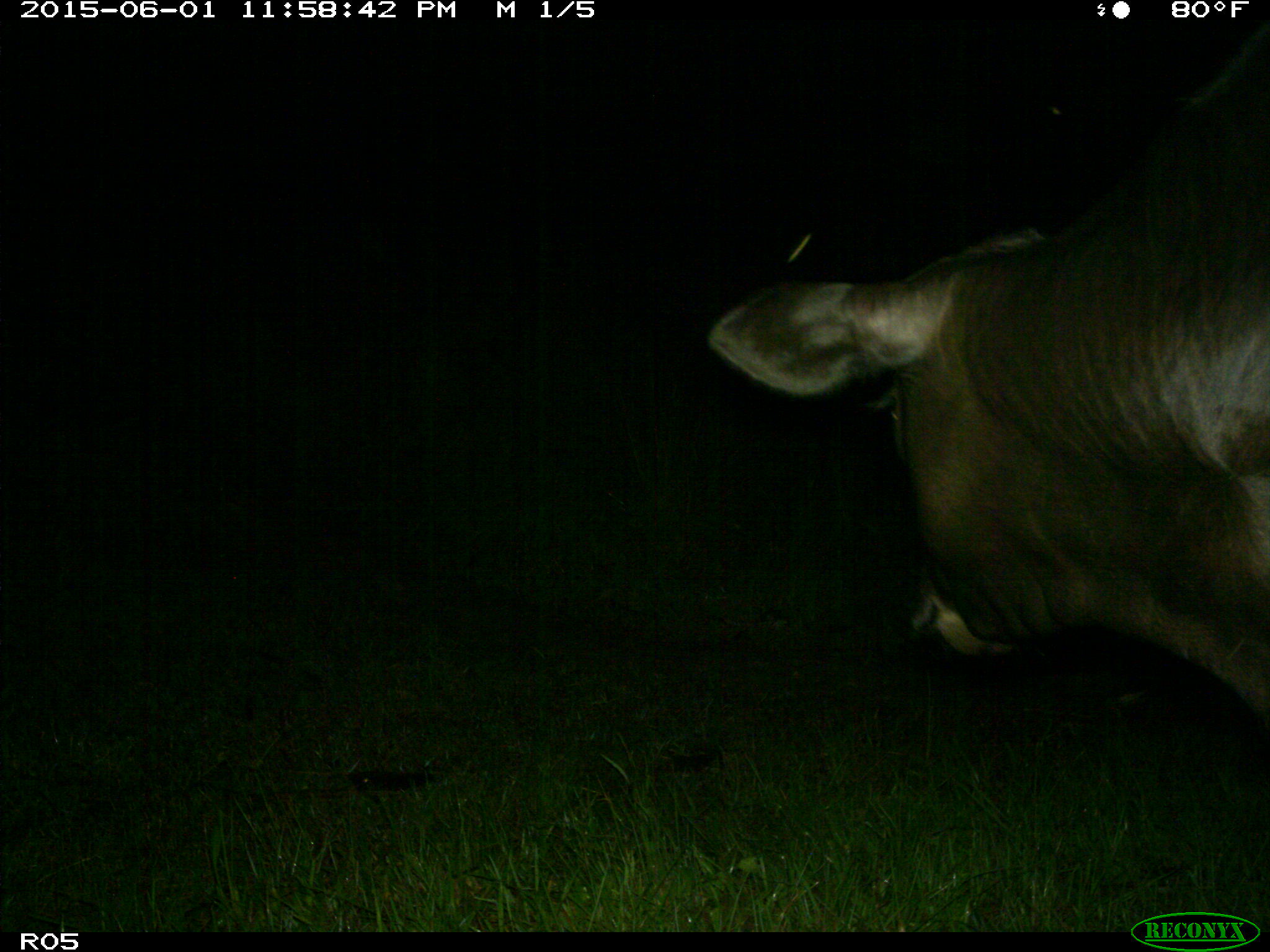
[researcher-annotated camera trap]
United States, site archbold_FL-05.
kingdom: Animalia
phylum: Chordata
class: Mammalia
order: Artiodactyla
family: Bovidae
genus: Bos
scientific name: Bos taurus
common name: domestic cow